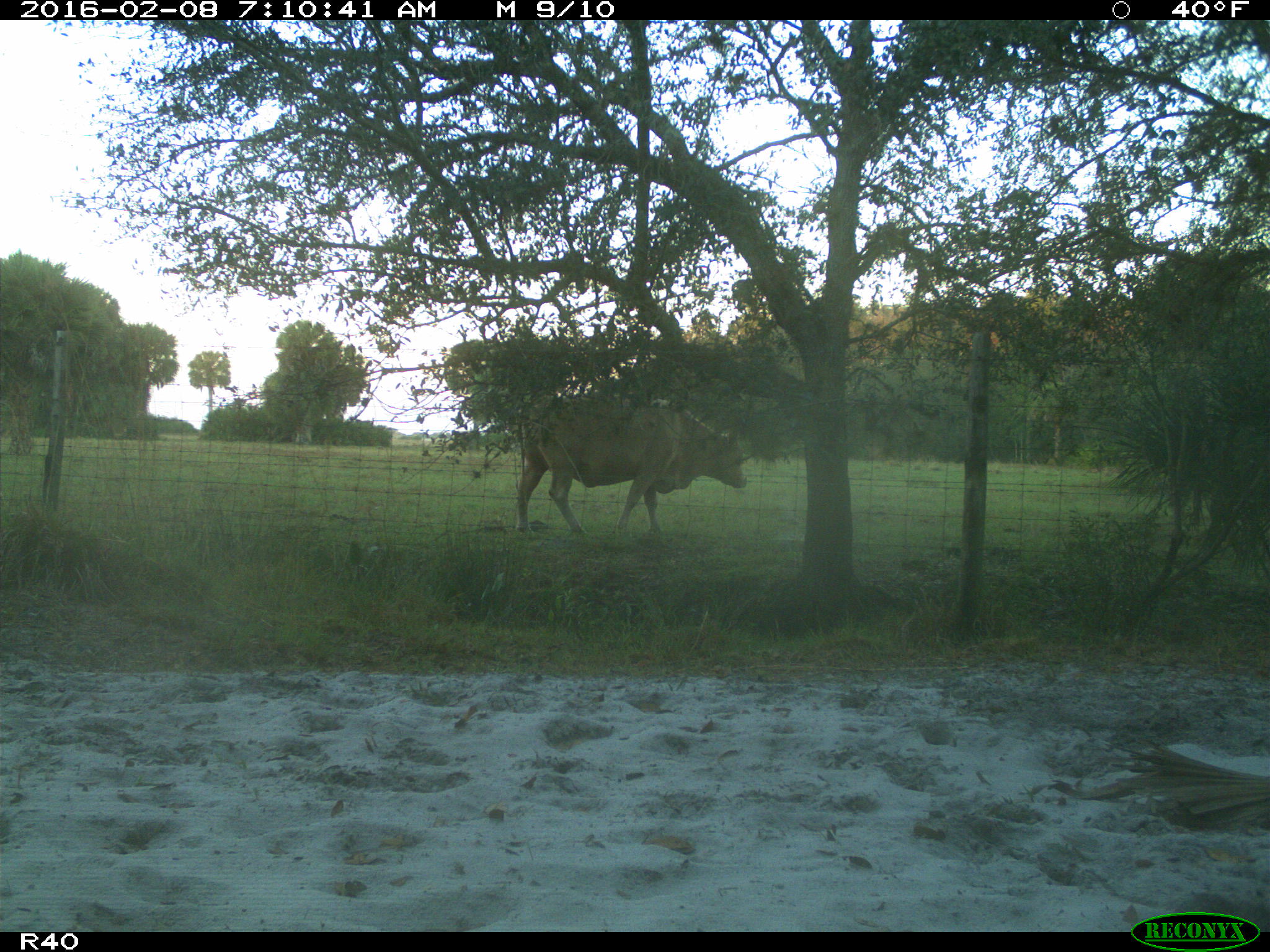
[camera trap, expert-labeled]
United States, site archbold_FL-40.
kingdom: Animalia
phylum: Chordata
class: Mammalia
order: Artiodactyla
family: Bovidae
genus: Bos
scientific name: Bos taurus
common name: domestic cow